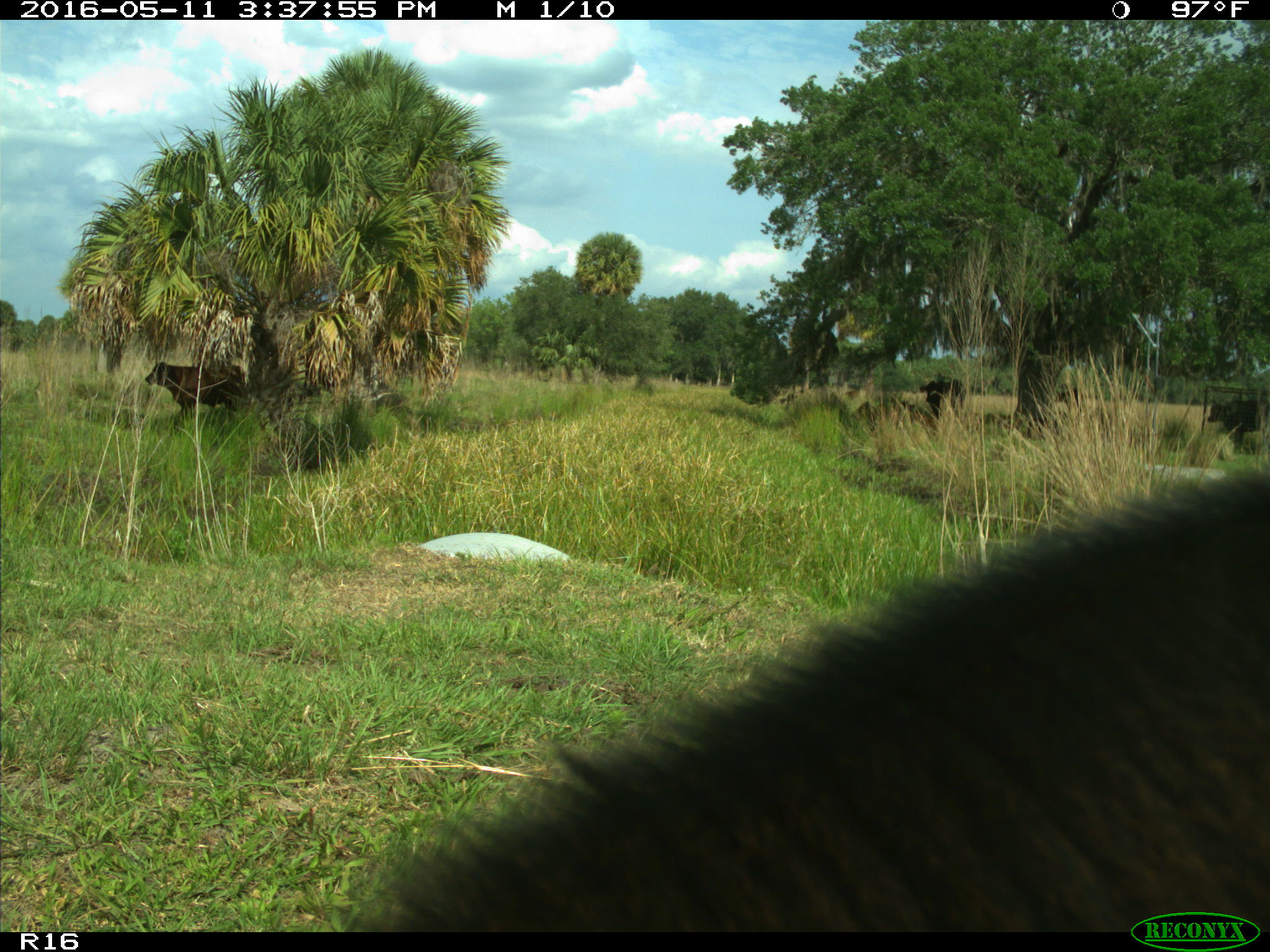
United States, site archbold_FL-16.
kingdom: Animalia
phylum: Chordata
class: Mammalia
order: Artiodactyla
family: Bovidae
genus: Bos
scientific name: Bos taurus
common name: domestic cow